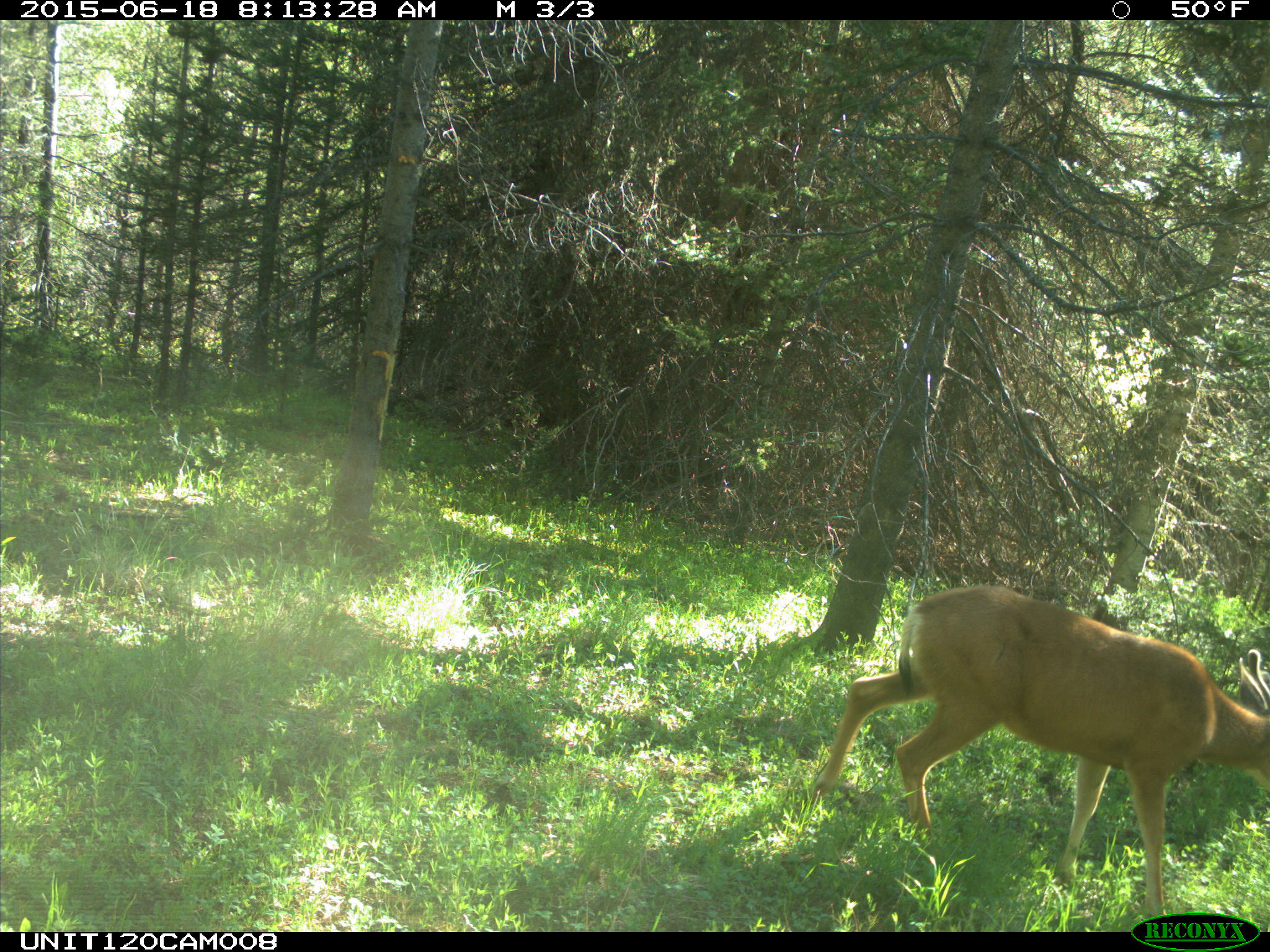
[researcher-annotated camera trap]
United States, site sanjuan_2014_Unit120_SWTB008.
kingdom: Animalia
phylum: Chordata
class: Mammalia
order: Artiodactyla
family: Cervidae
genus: Odocoileus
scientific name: Odocoileus hemionus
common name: mule deer